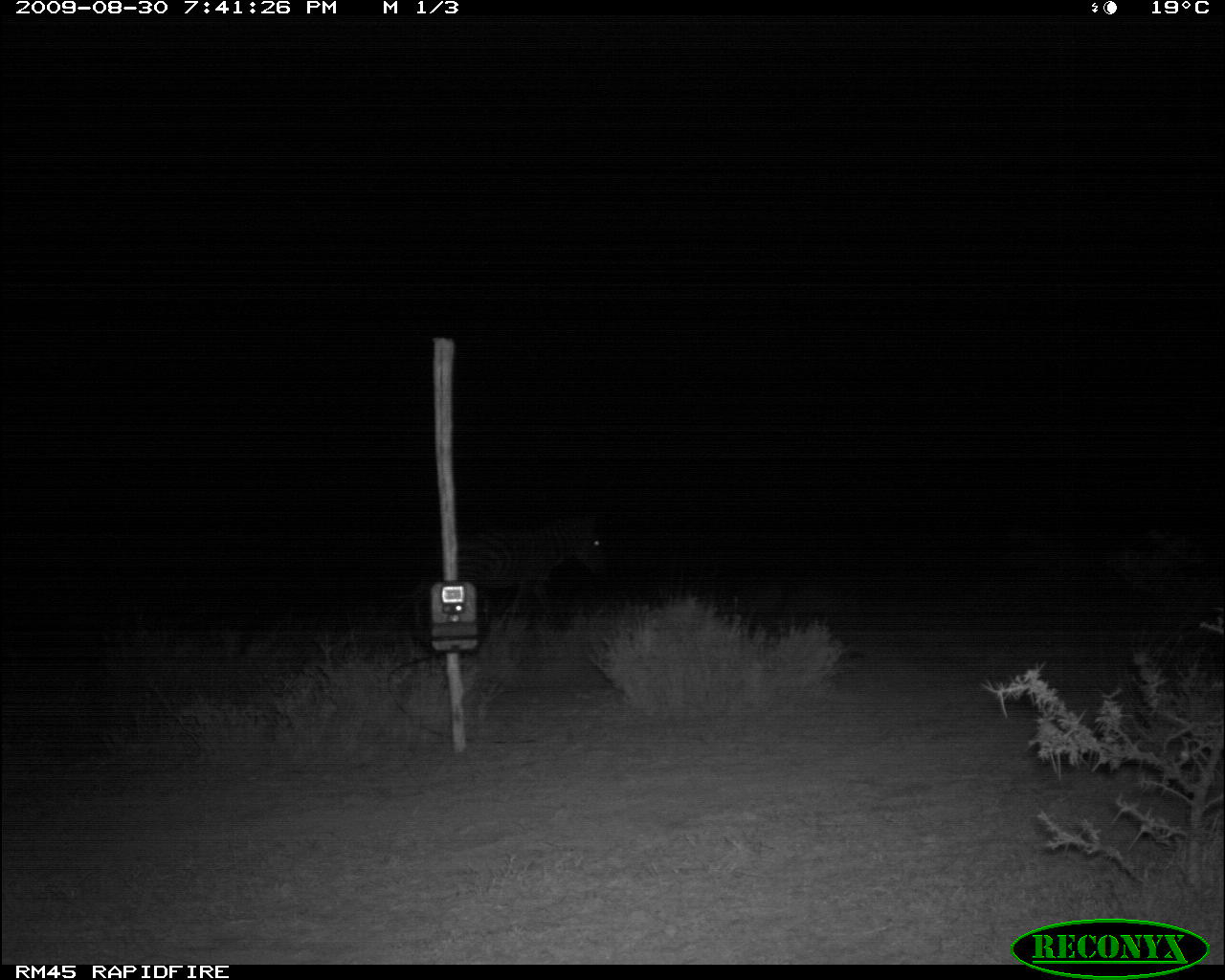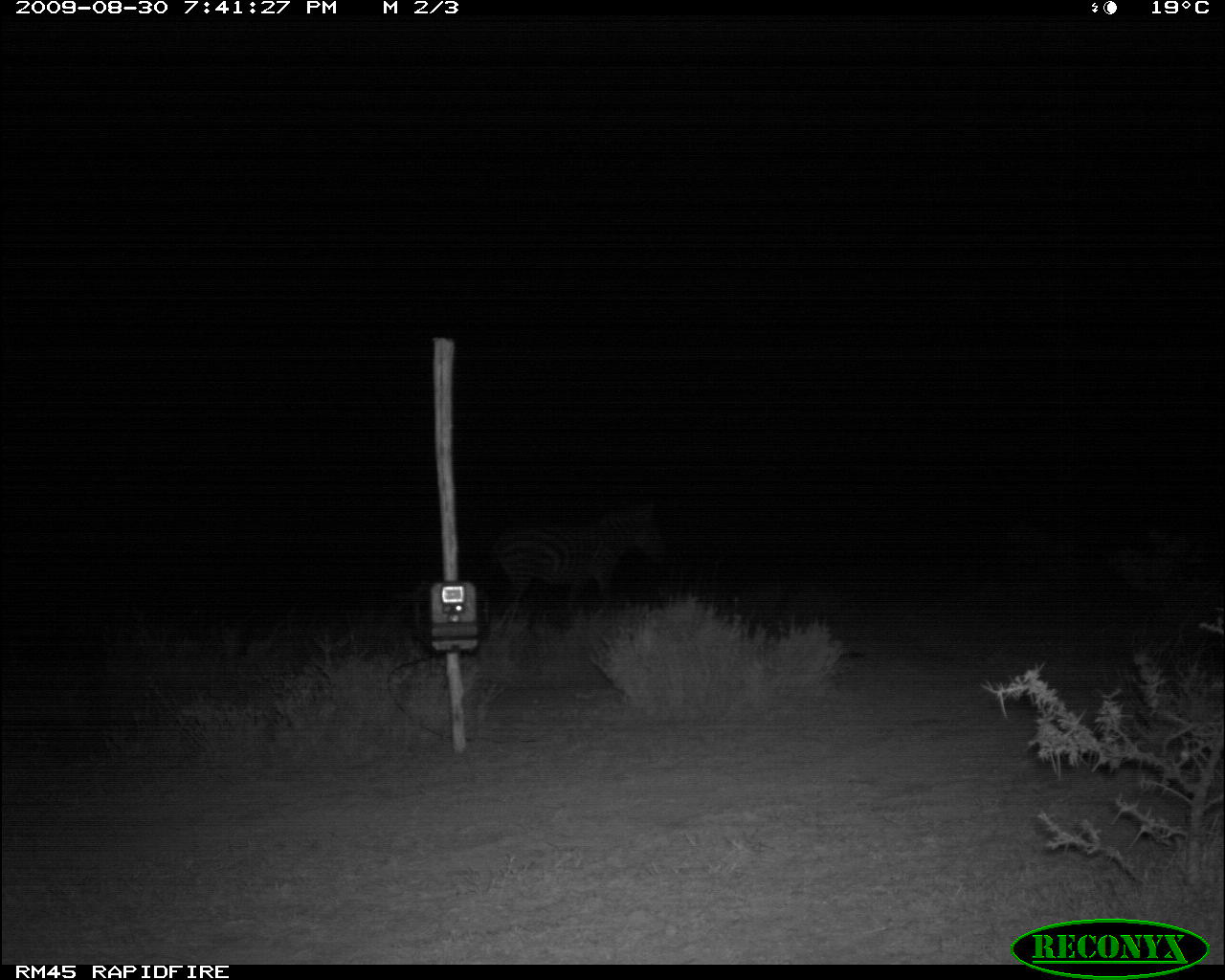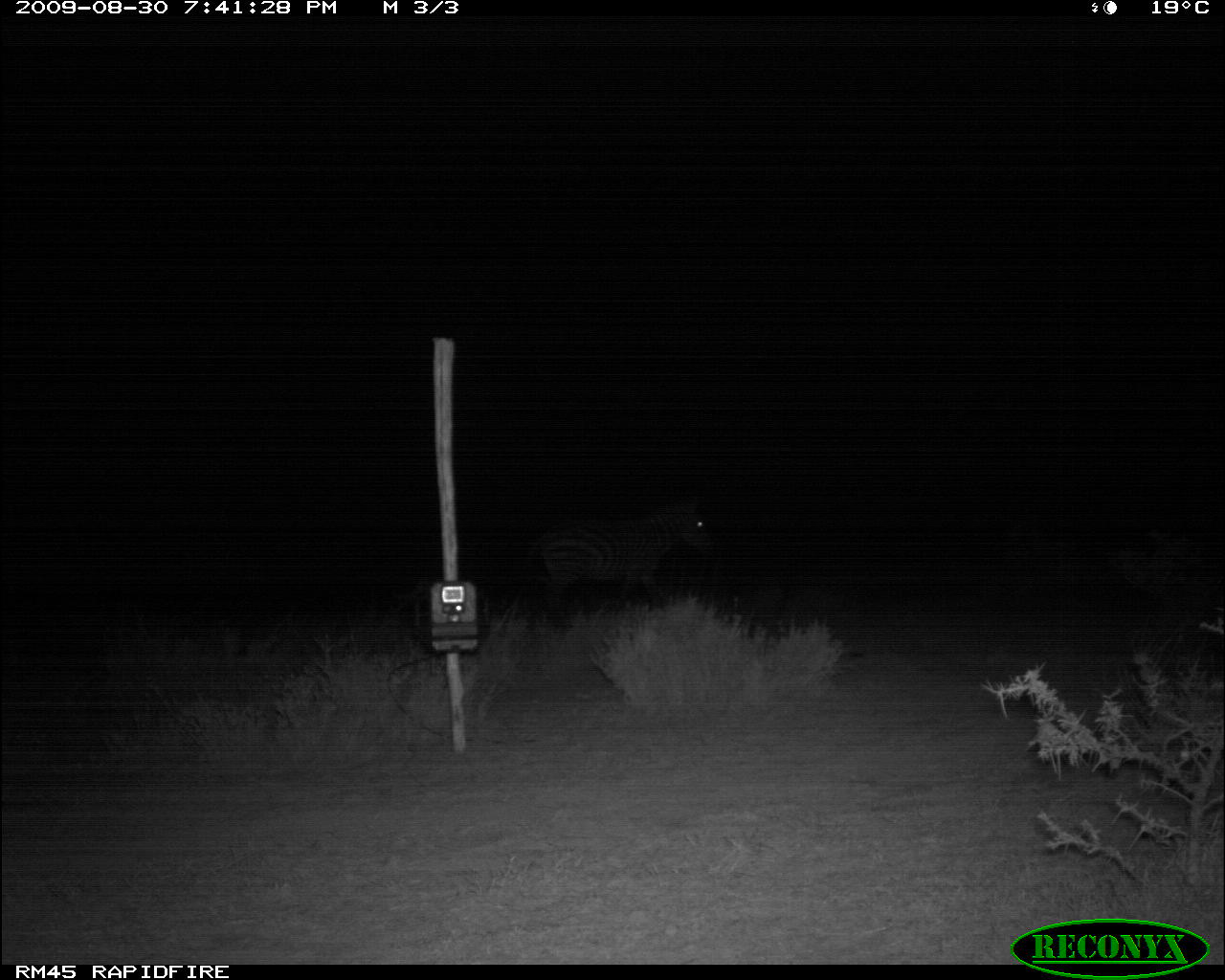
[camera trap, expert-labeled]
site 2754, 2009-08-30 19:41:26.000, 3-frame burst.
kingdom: Animalia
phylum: Chordata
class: Mammalia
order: Perissodactyla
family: Equidae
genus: Equus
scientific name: Equus quagga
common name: plains zebra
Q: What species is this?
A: Equus quagga (plains zebra).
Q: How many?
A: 1.